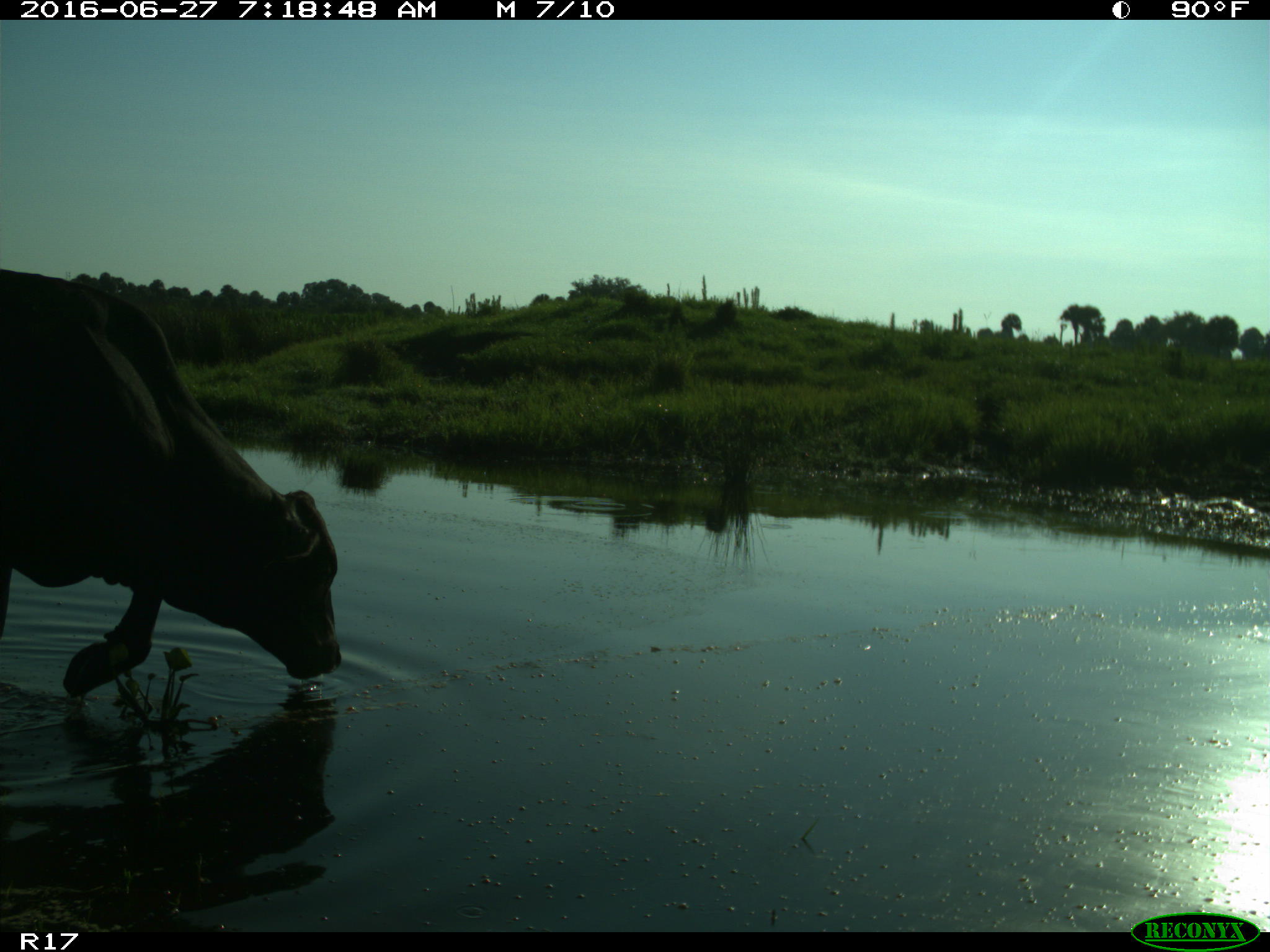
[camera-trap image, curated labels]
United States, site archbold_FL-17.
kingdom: Animalia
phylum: Chordata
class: Mammalia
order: Artiodactyla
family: Bovidae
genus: Bos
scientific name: Bos taurus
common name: domestic cow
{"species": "Bos taurus (domestic cow)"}